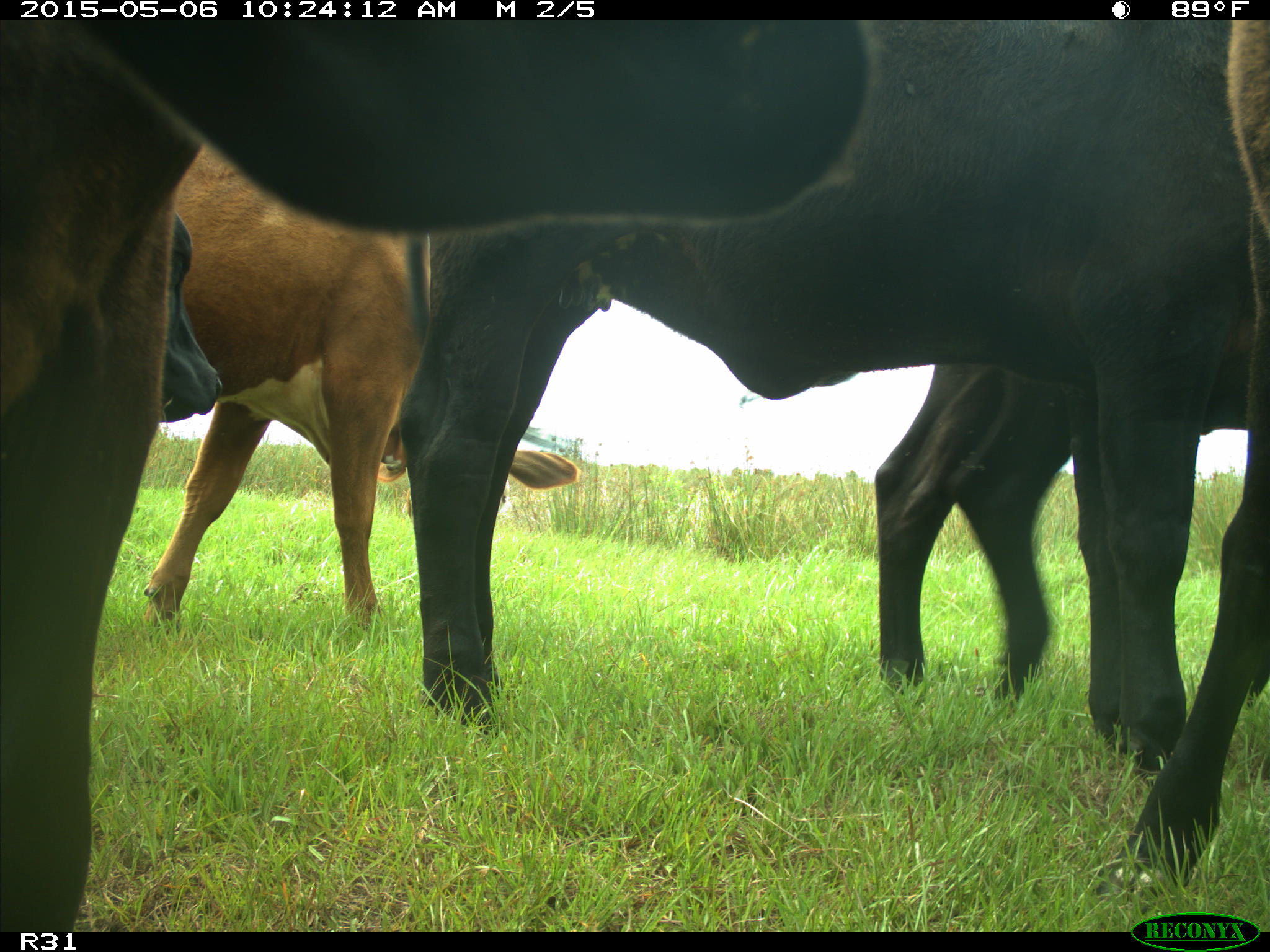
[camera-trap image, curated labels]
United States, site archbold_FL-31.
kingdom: Animalia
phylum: Chordata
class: Mammalia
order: Artiodactyla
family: Bovidae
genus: Bos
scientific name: Bos taurus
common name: domestic cow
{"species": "Bos taurus (domestic cow)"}